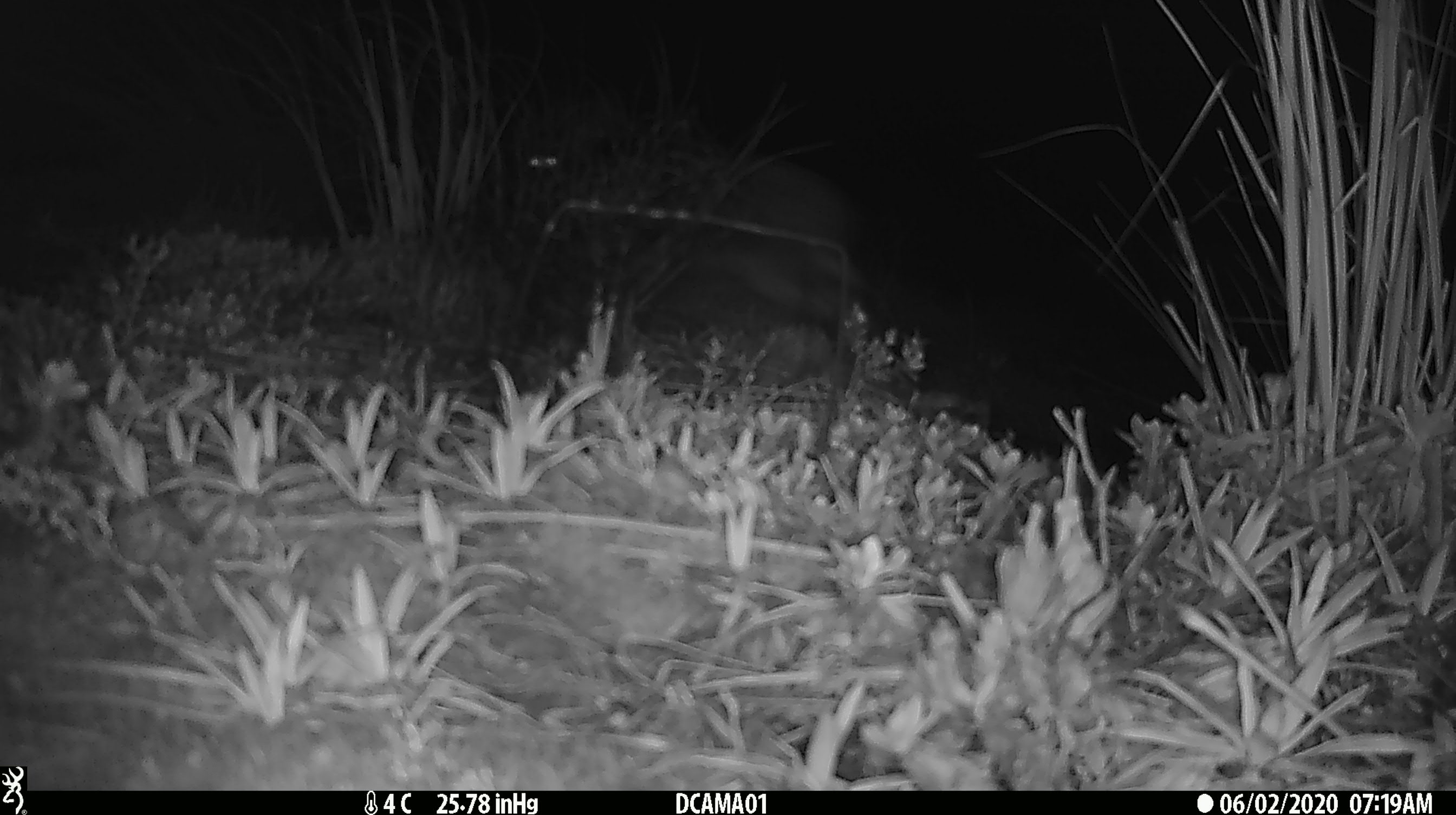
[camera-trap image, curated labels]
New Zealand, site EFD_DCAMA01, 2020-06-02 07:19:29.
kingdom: Animalia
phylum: Chordata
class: Mammalia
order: Diprotodontia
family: Phalangeridae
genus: Trichosurus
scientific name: Trichosurus vulpecula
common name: common brushtail possum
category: possum